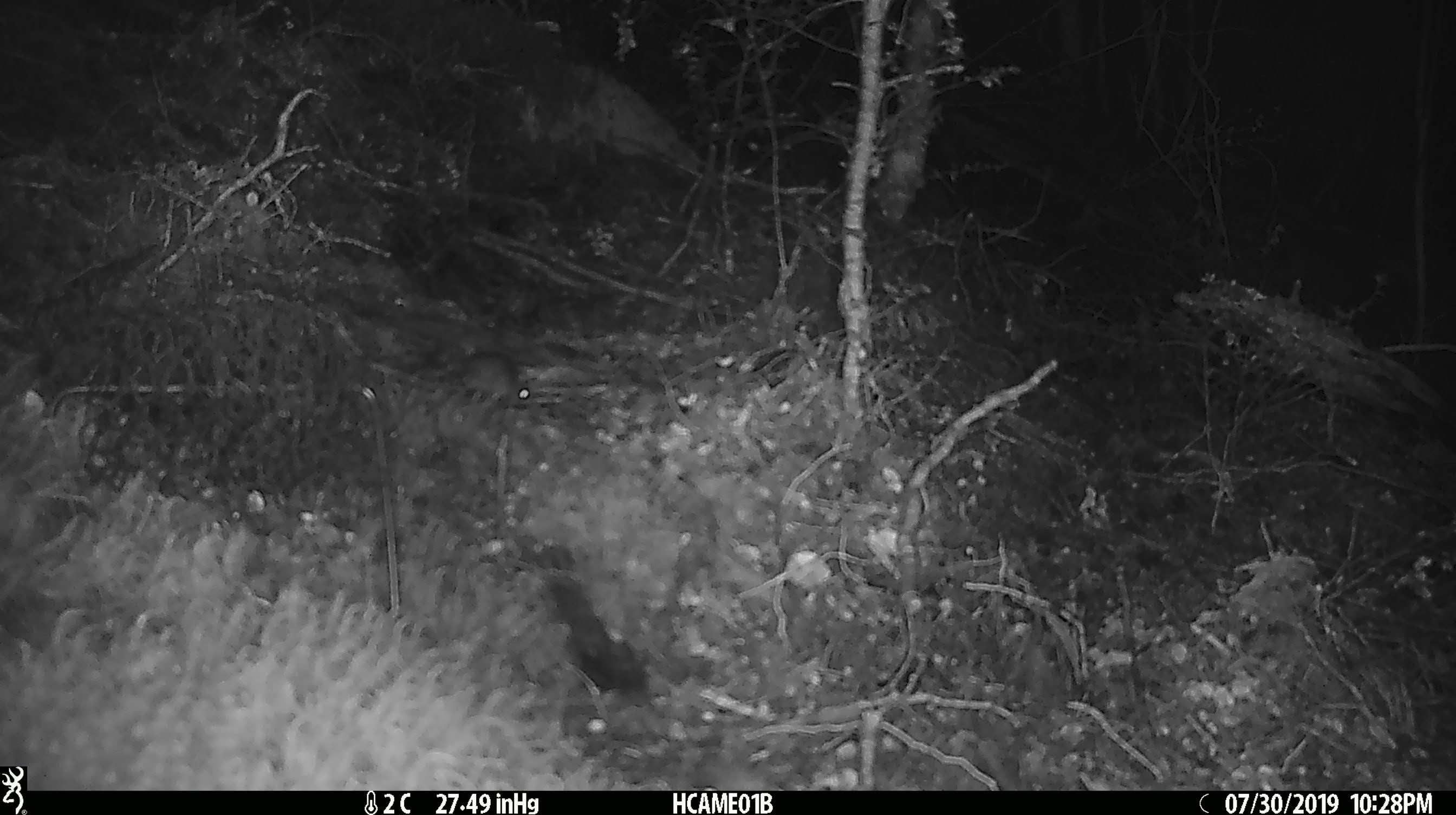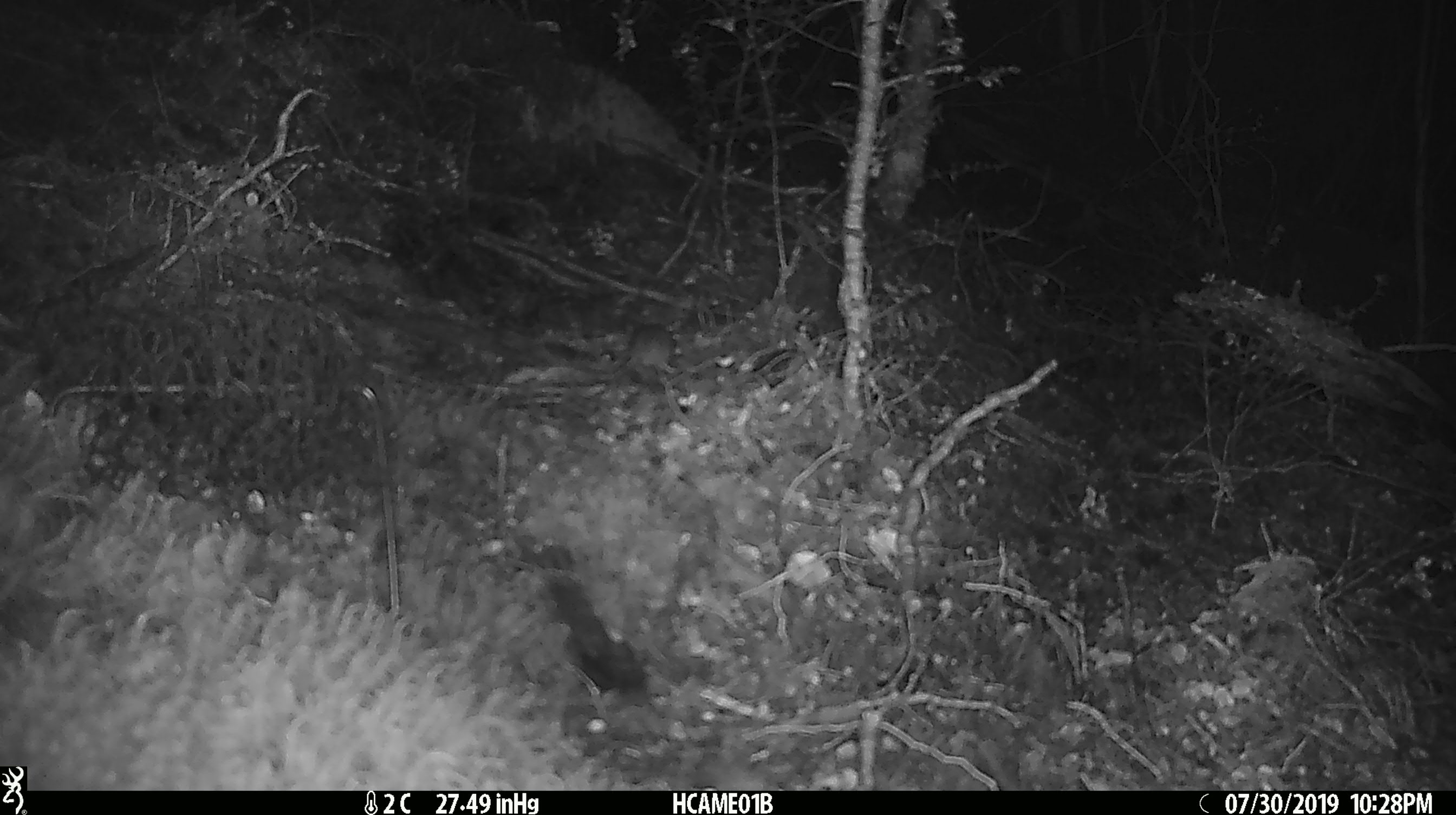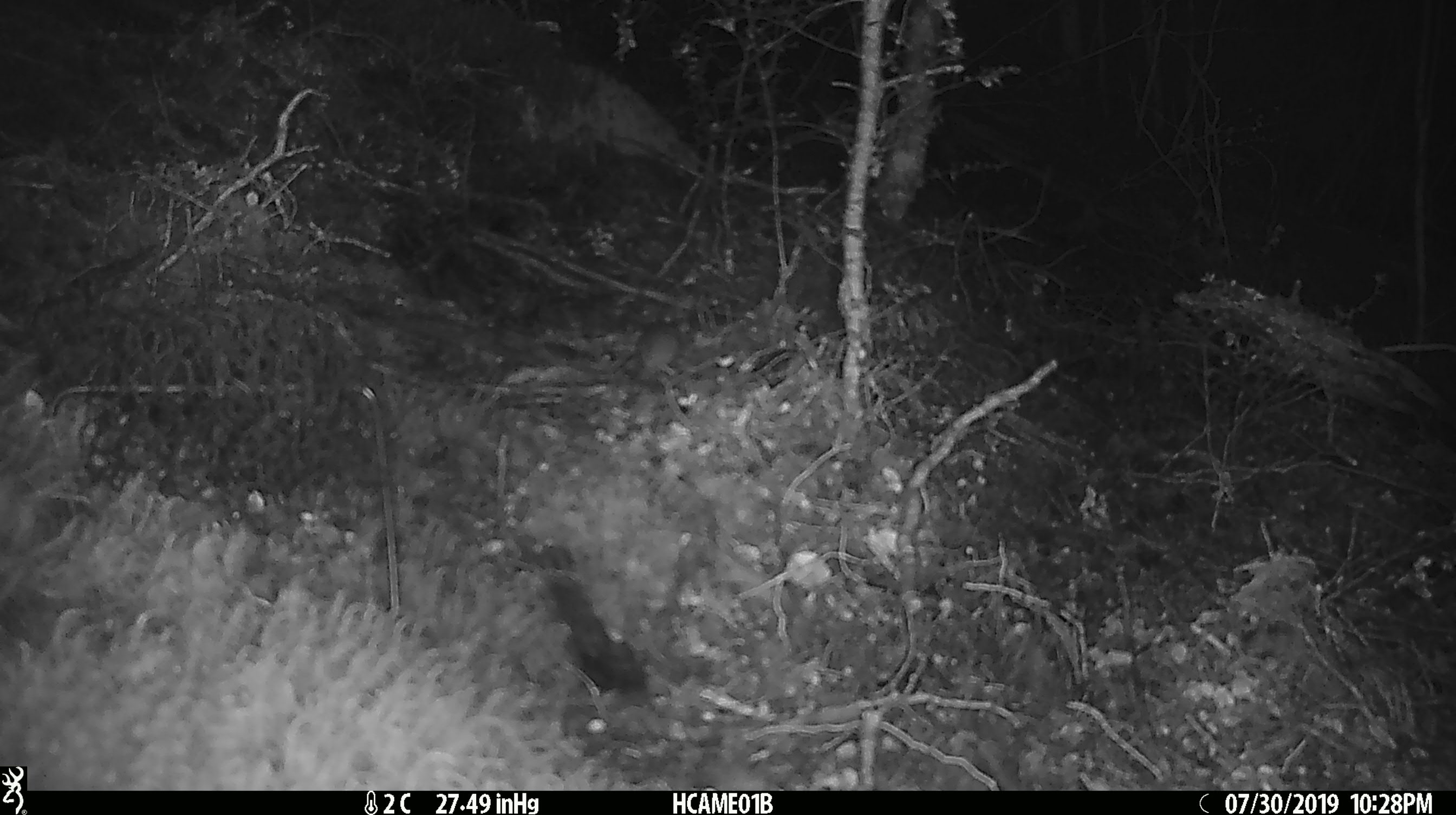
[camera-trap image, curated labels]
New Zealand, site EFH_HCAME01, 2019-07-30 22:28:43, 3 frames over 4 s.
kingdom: Animalia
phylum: Chordata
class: Mammalia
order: Rodentia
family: Muridae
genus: Mus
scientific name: Mus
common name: mouse